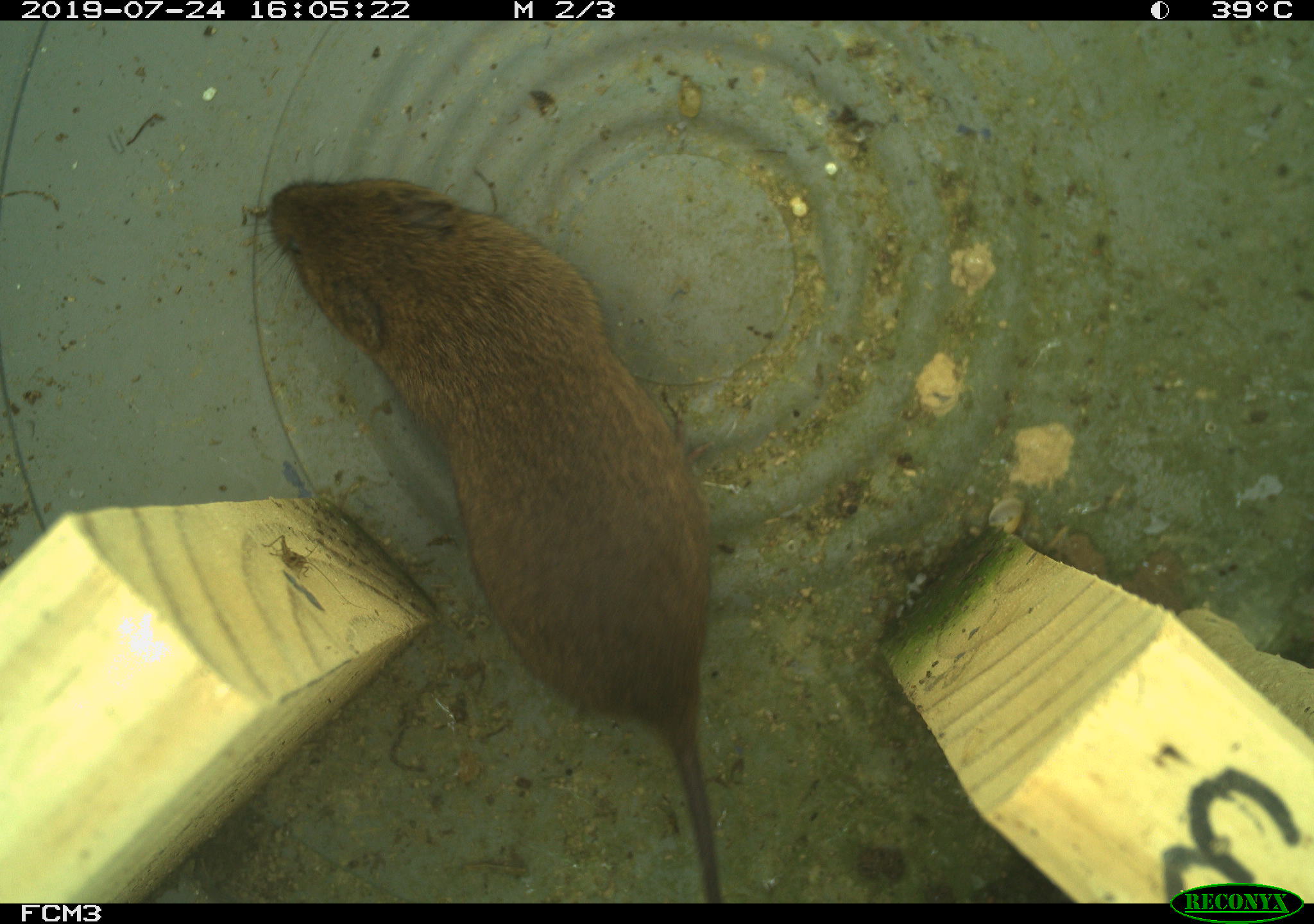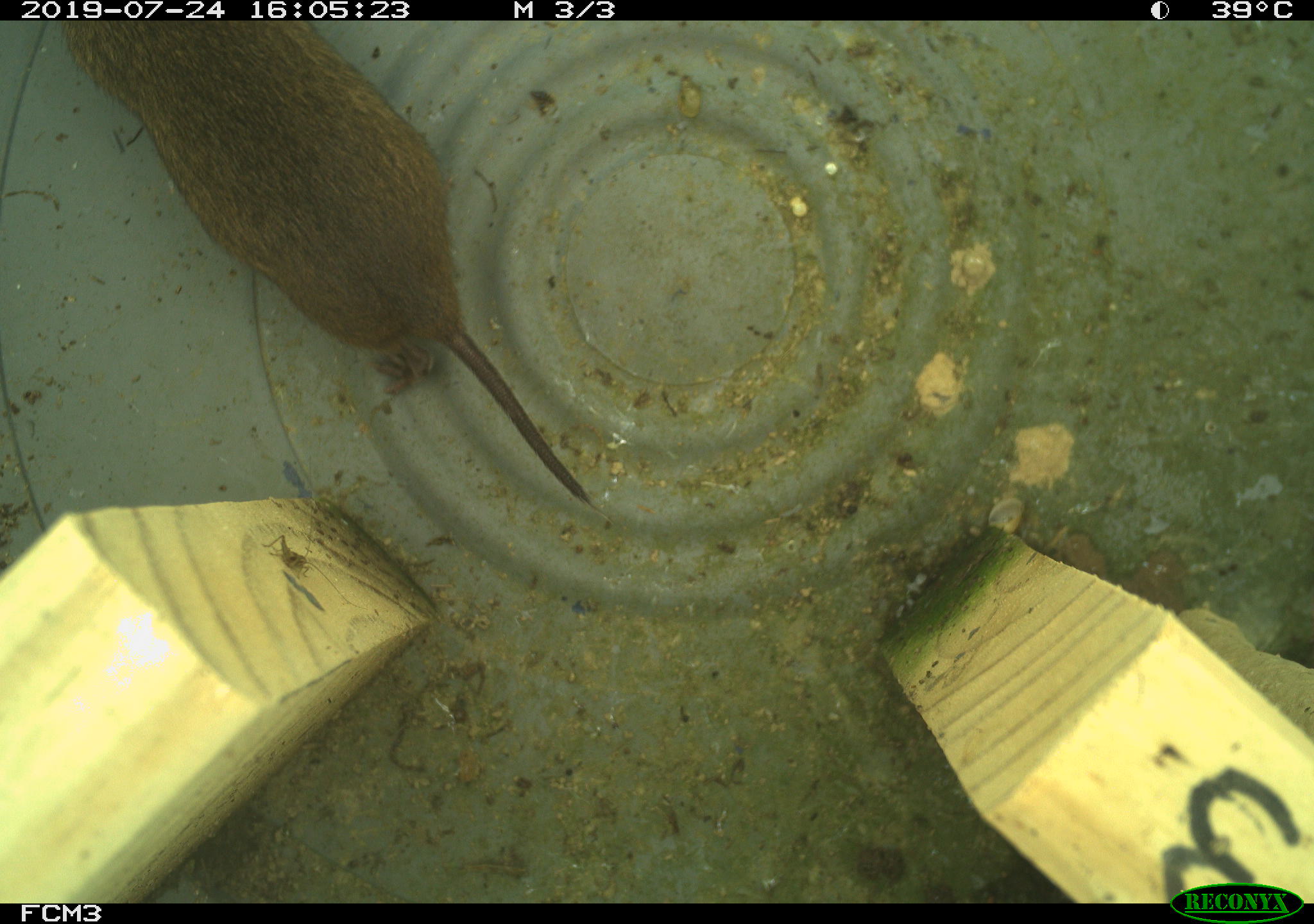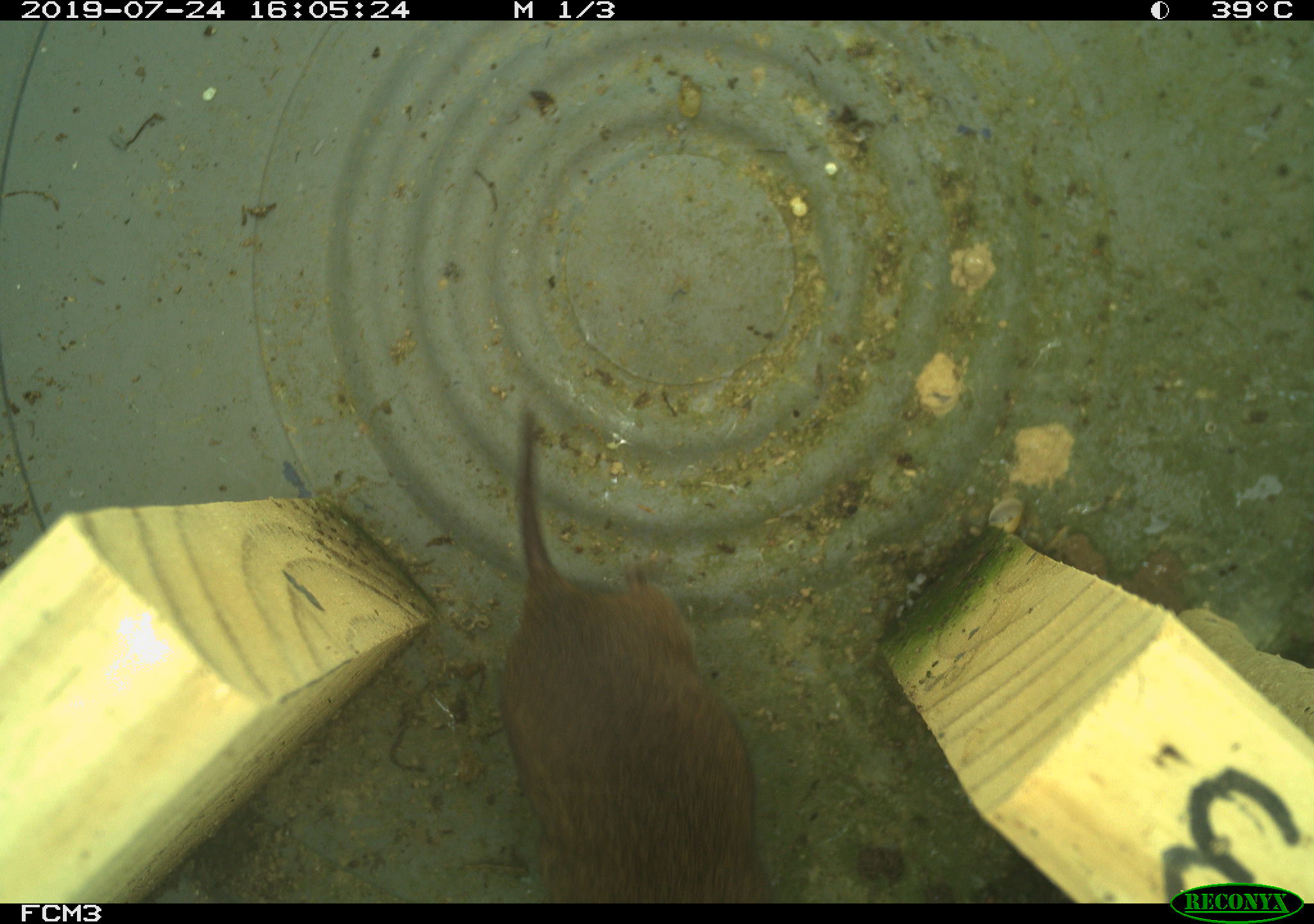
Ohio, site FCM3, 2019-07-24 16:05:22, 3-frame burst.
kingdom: Animalia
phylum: Chordata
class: Mammalia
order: Rodentia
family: Cricetidae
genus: Microtus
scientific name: Microtus pennsylvanicus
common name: meadow vole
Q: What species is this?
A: Meadow vole (Microtus pennsylvanicus).